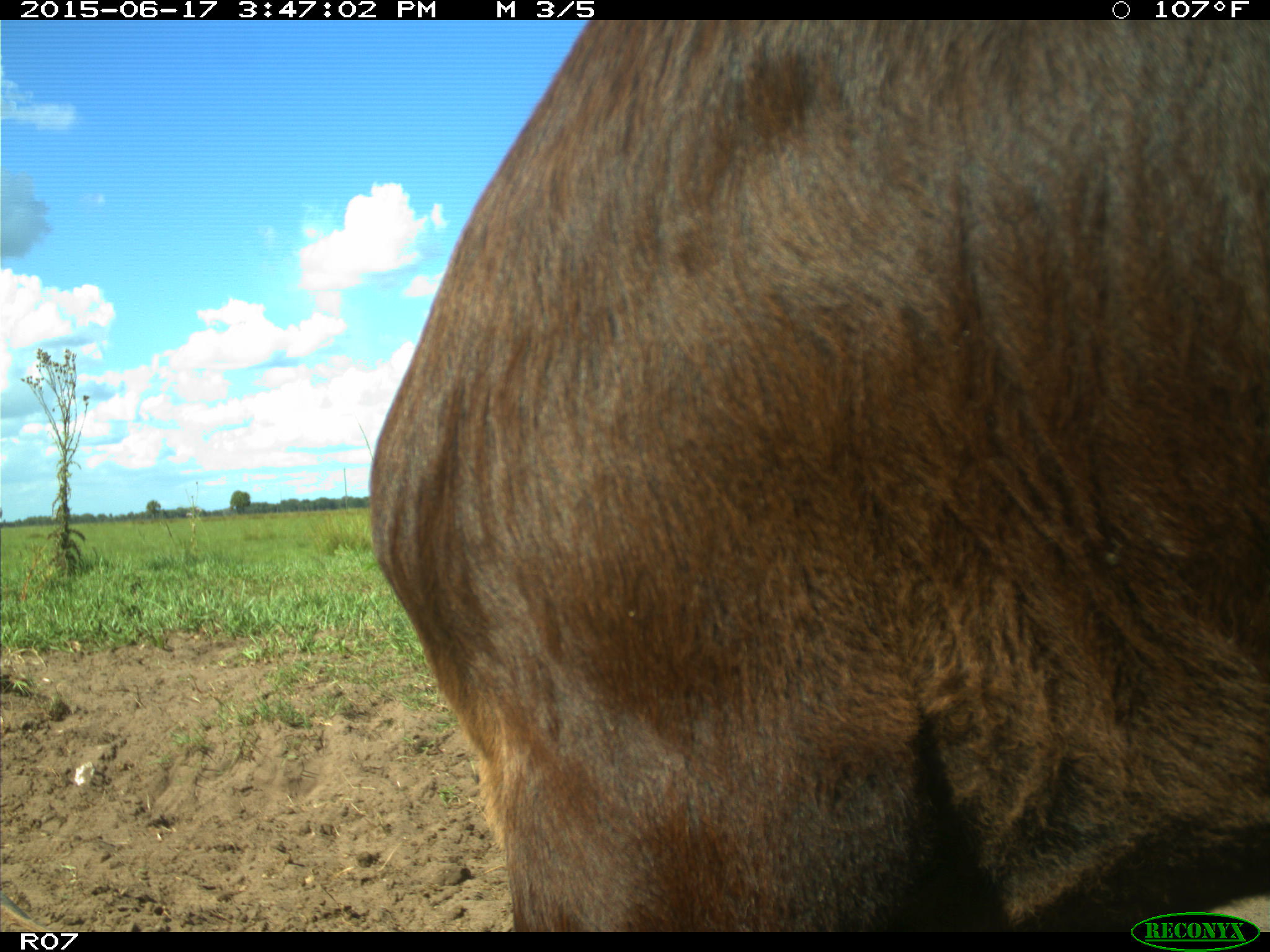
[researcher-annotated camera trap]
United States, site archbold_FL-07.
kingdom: Animalia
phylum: Chordata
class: Mammalia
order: Artiodactyla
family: Bovidae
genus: Bos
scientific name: Bos taurus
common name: domestic cow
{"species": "Bos taurus (domestic cow)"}